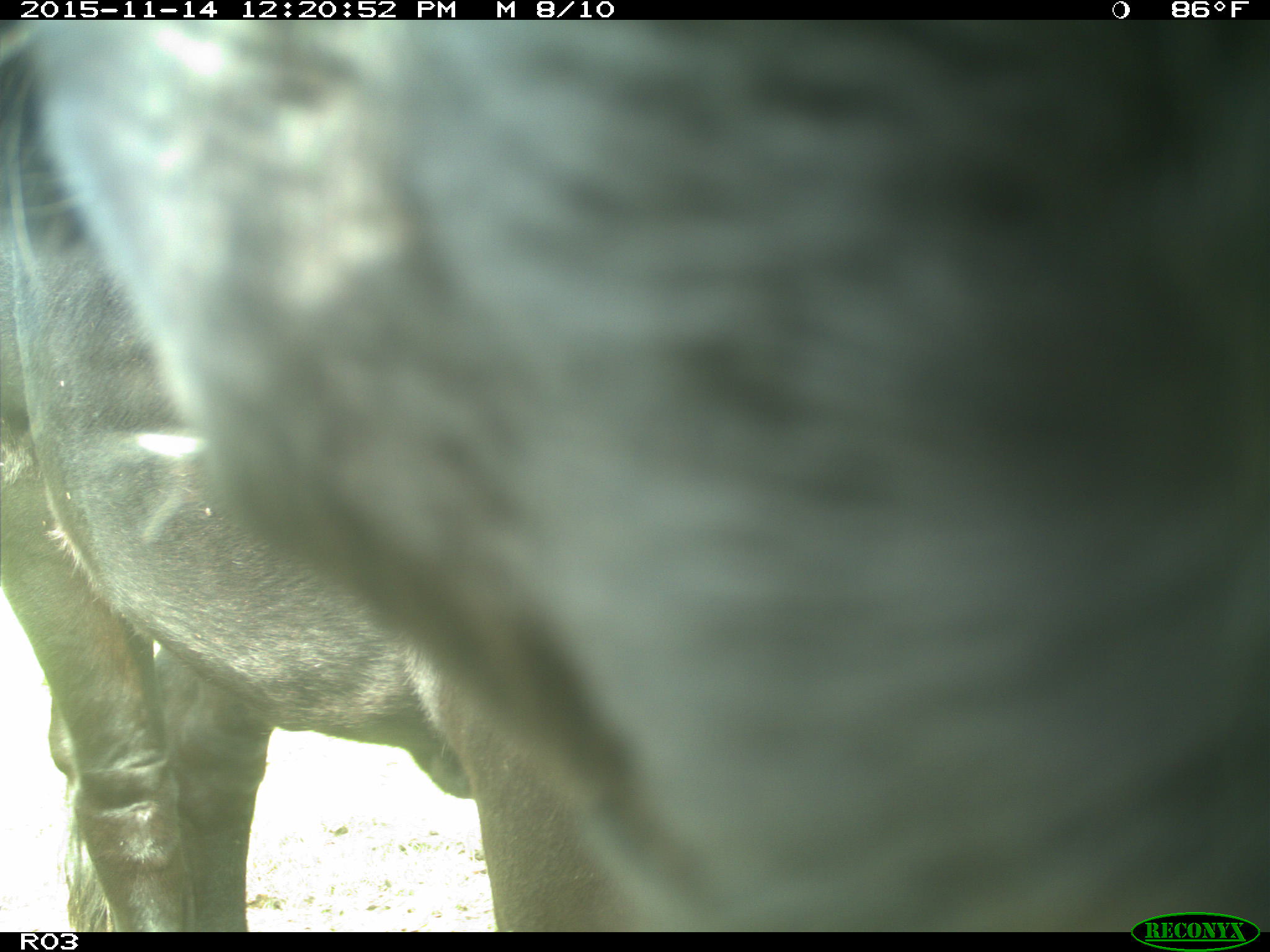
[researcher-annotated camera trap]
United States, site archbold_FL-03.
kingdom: Animalia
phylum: Chordata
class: Mammalia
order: Artiodactyla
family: Bovidae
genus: Bos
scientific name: Bos taurus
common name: domestic cow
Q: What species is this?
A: Bos taurus (domestic cow).